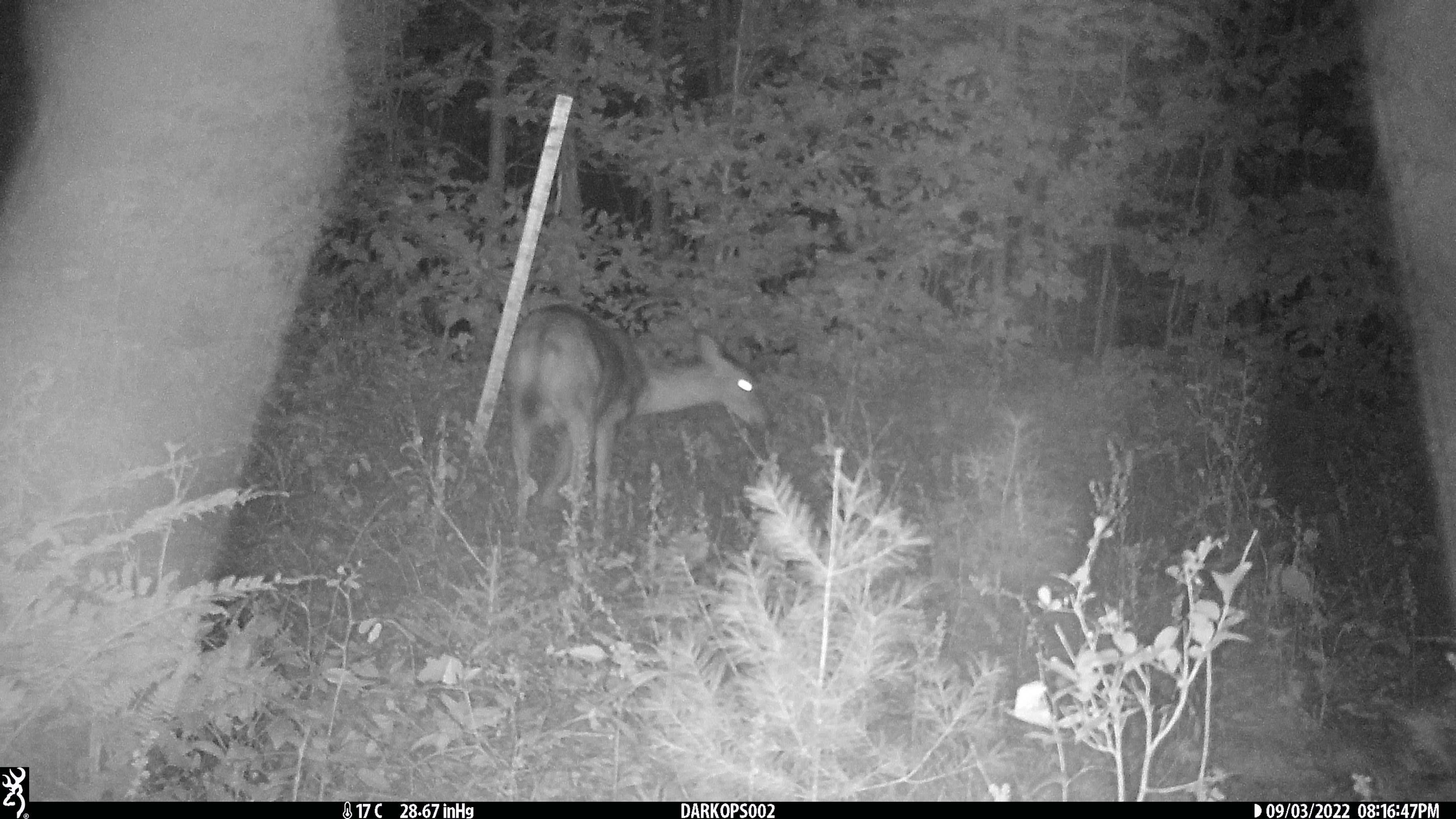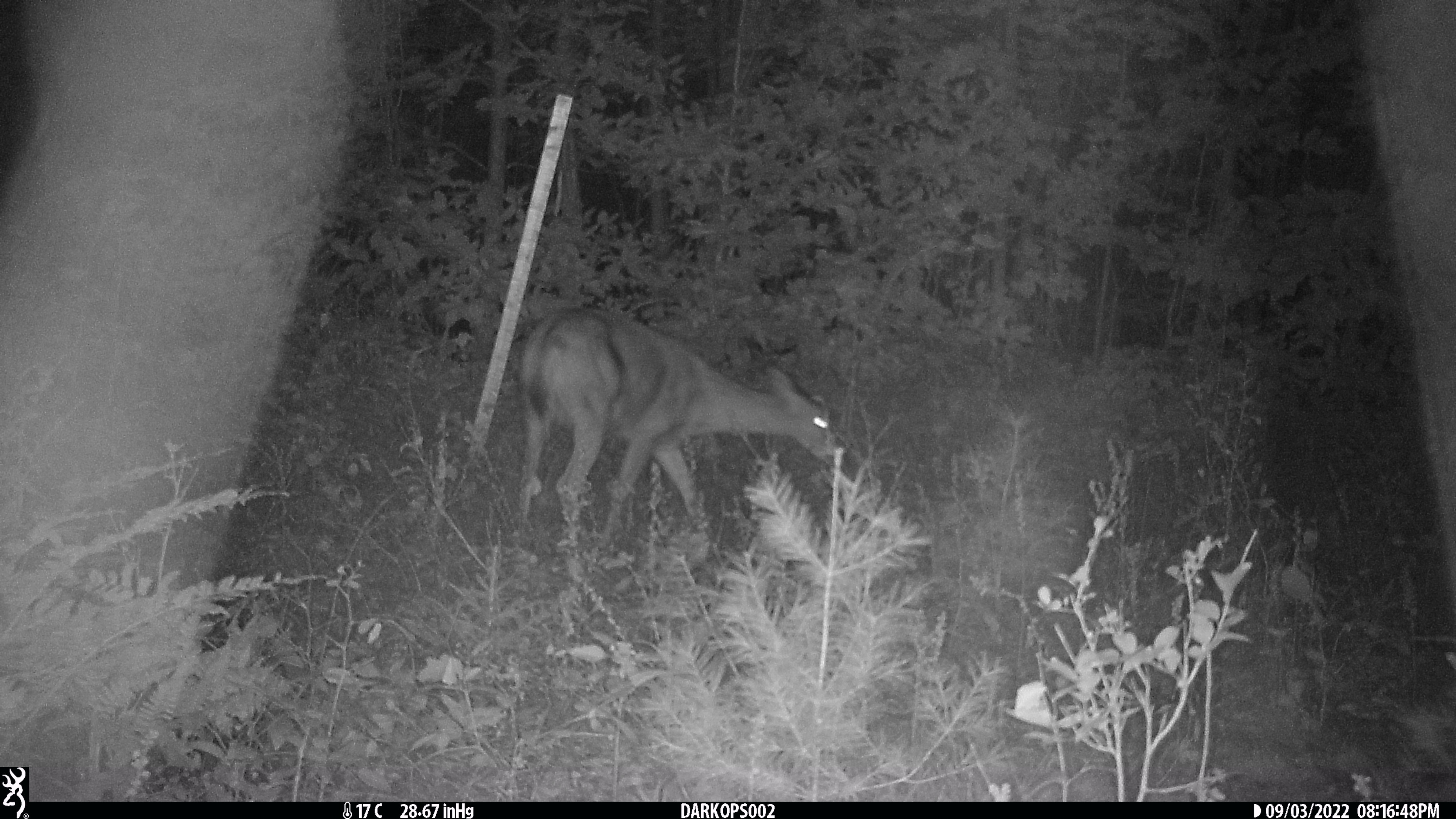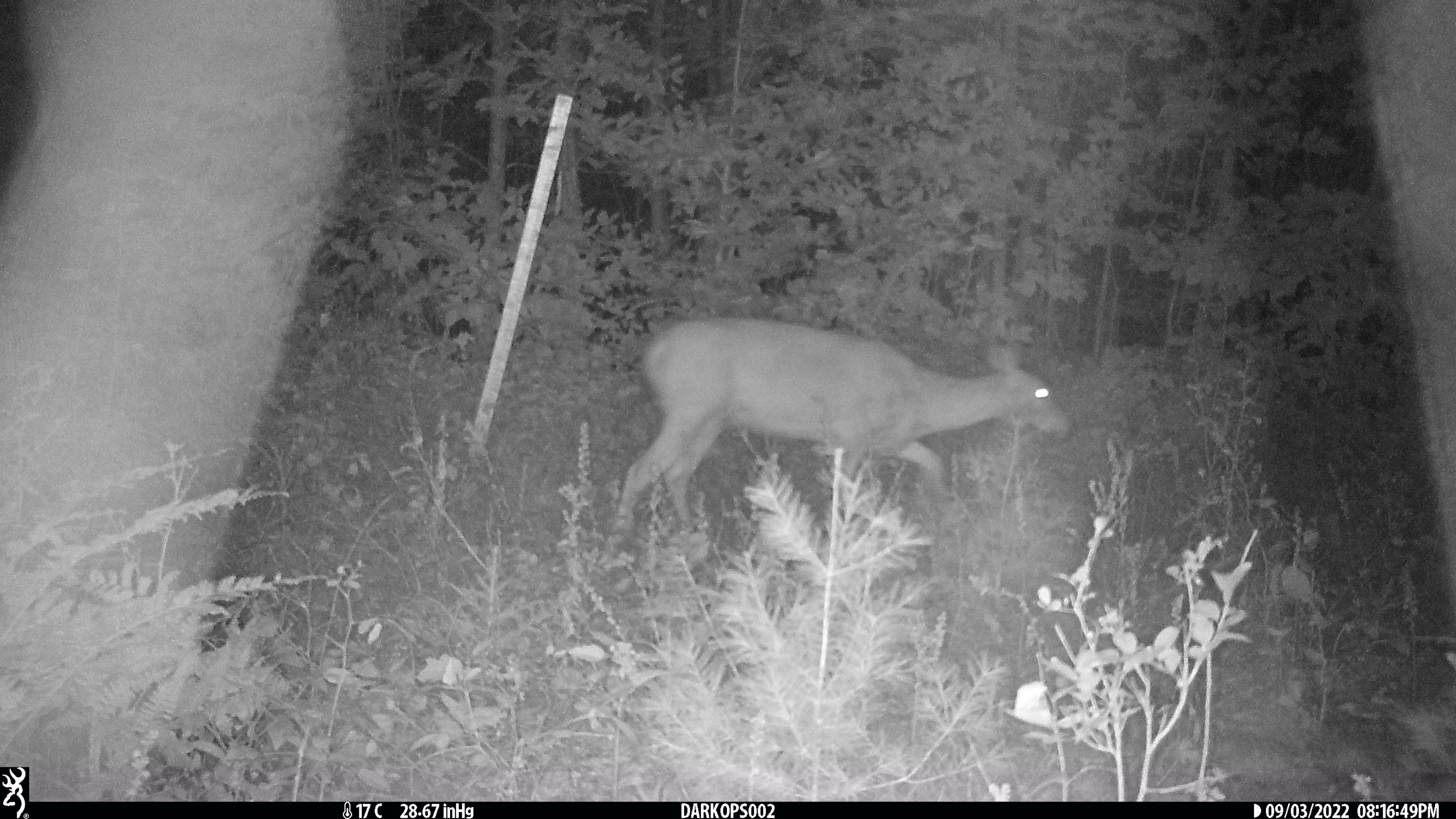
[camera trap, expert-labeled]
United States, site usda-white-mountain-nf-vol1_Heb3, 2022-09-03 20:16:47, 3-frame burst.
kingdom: Animalia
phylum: Chordata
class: Mammalia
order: Artiodactyla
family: Cervidae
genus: Odocoileus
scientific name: Odocoileus virginianus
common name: white-tailed deer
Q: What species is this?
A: White-tailed deer (Odocoileus virginianus).